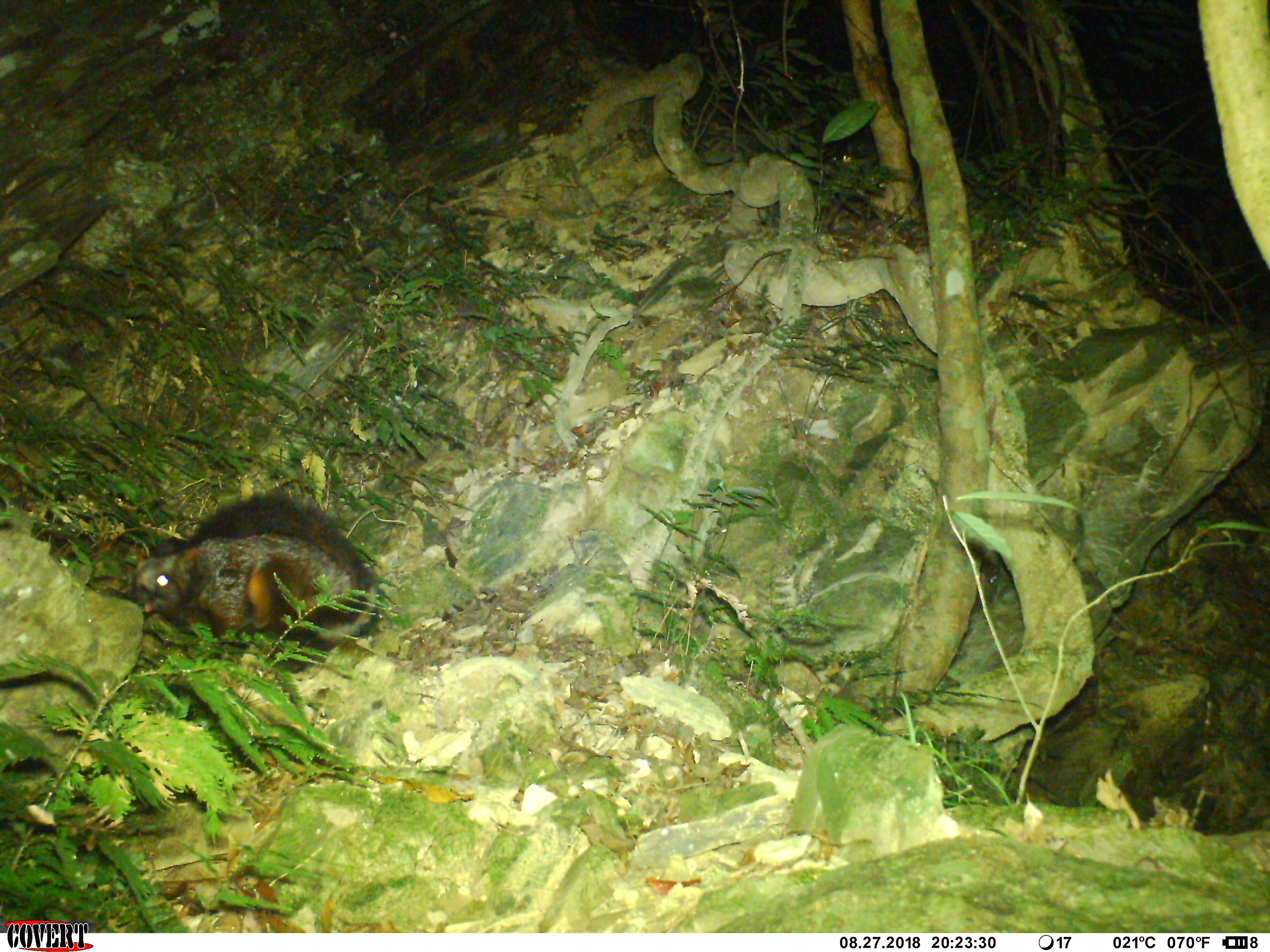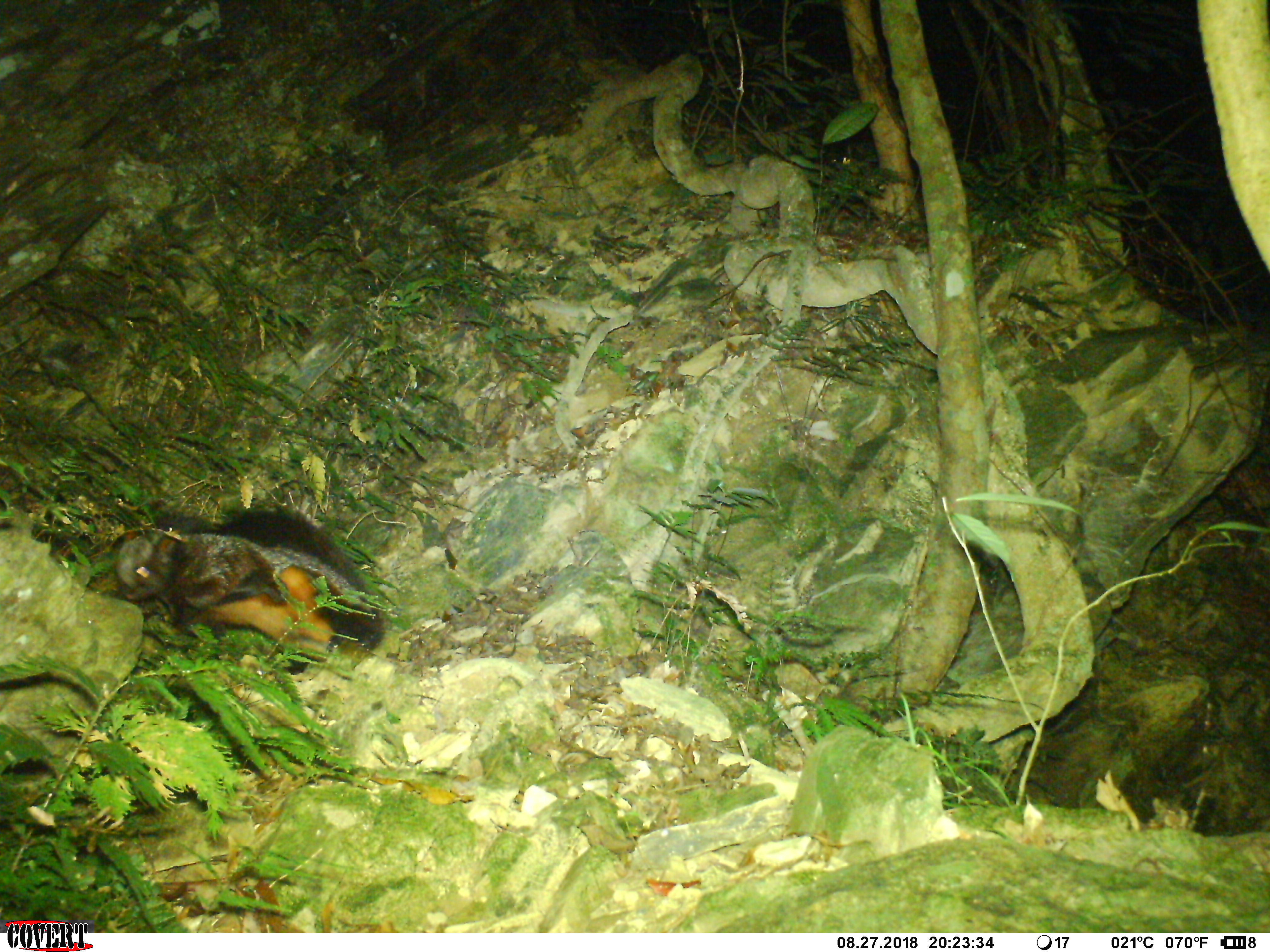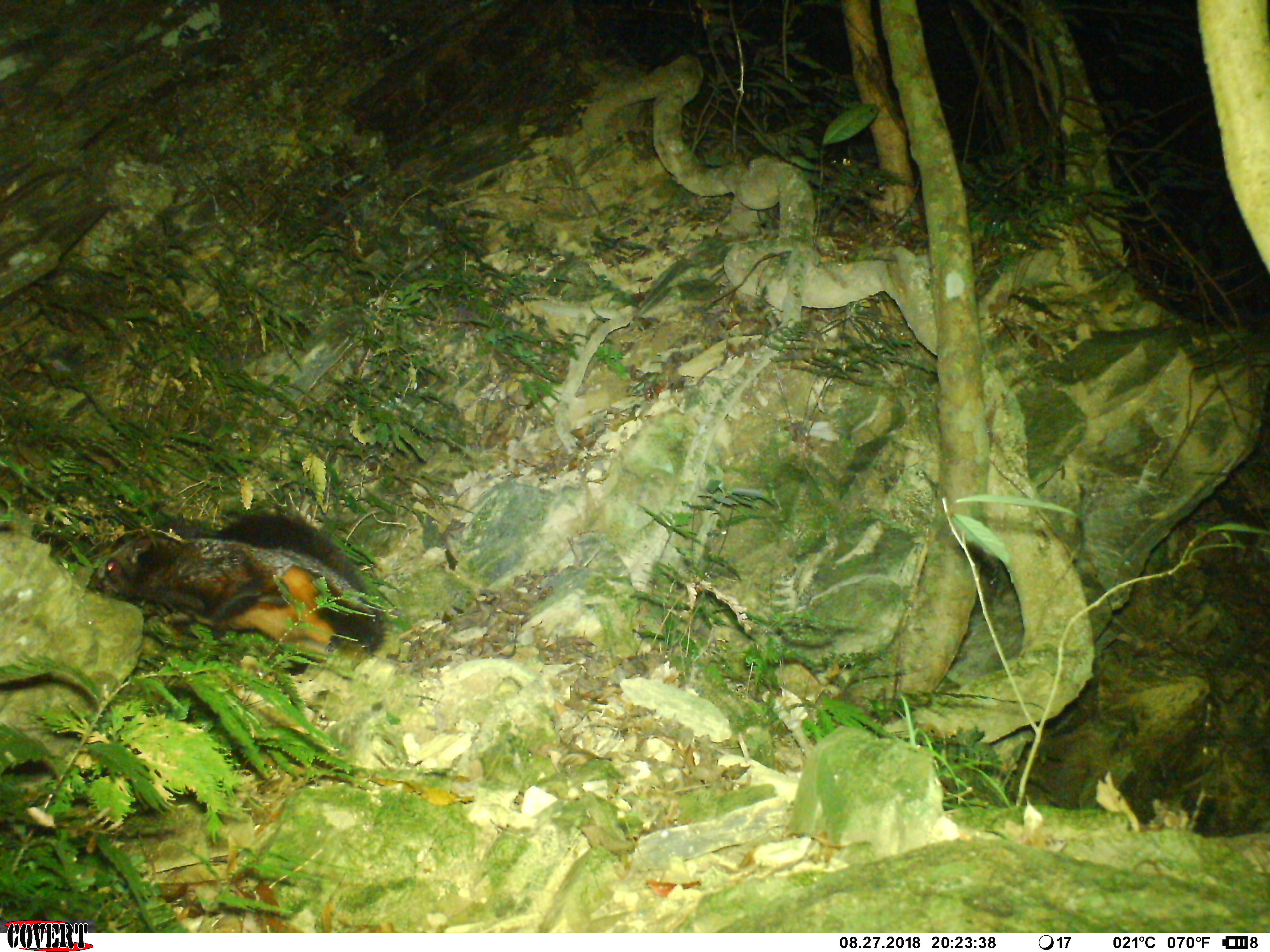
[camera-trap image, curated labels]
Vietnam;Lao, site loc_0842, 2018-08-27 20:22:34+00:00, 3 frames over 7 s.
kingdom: Animalia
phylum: Chordata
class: Mammalia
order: Rodentia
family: Sciuridae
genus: Petaurista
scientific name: Petaurista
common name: giant flying squirrel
Giant flying squirrel (Petaurista). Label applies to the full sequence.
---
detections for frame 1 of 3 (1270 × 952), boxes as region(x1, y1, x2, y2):
giant flying squirrel: region(99, 489, 377, 671)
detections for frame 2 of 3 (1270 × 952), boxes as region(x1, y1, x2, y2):
giant flying squirrel: region(112, 506, 386, 676)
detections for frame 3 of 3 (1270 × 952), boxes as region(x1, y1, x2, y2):
giant flying squirrel: region(94, 506, 385, 676)